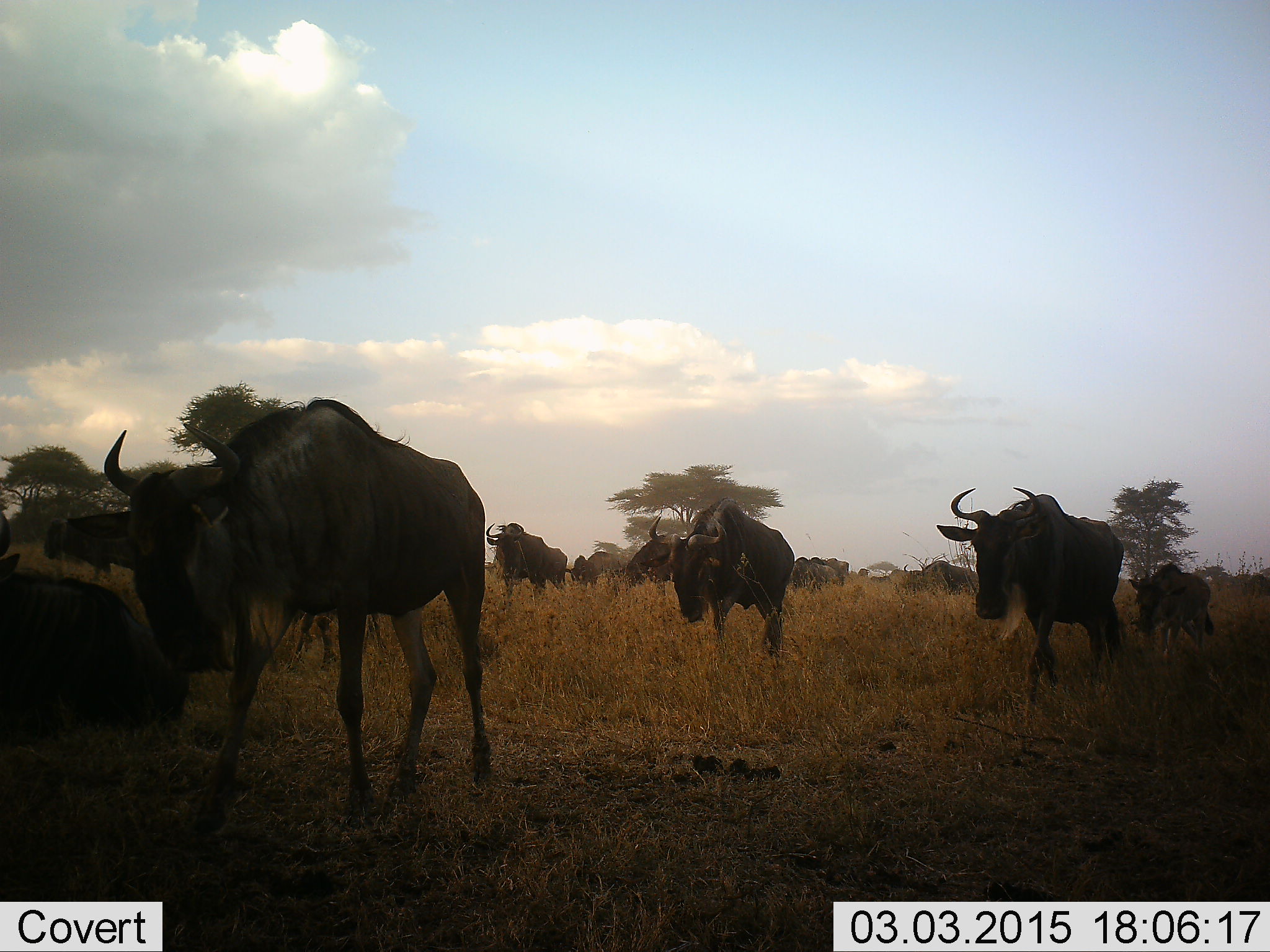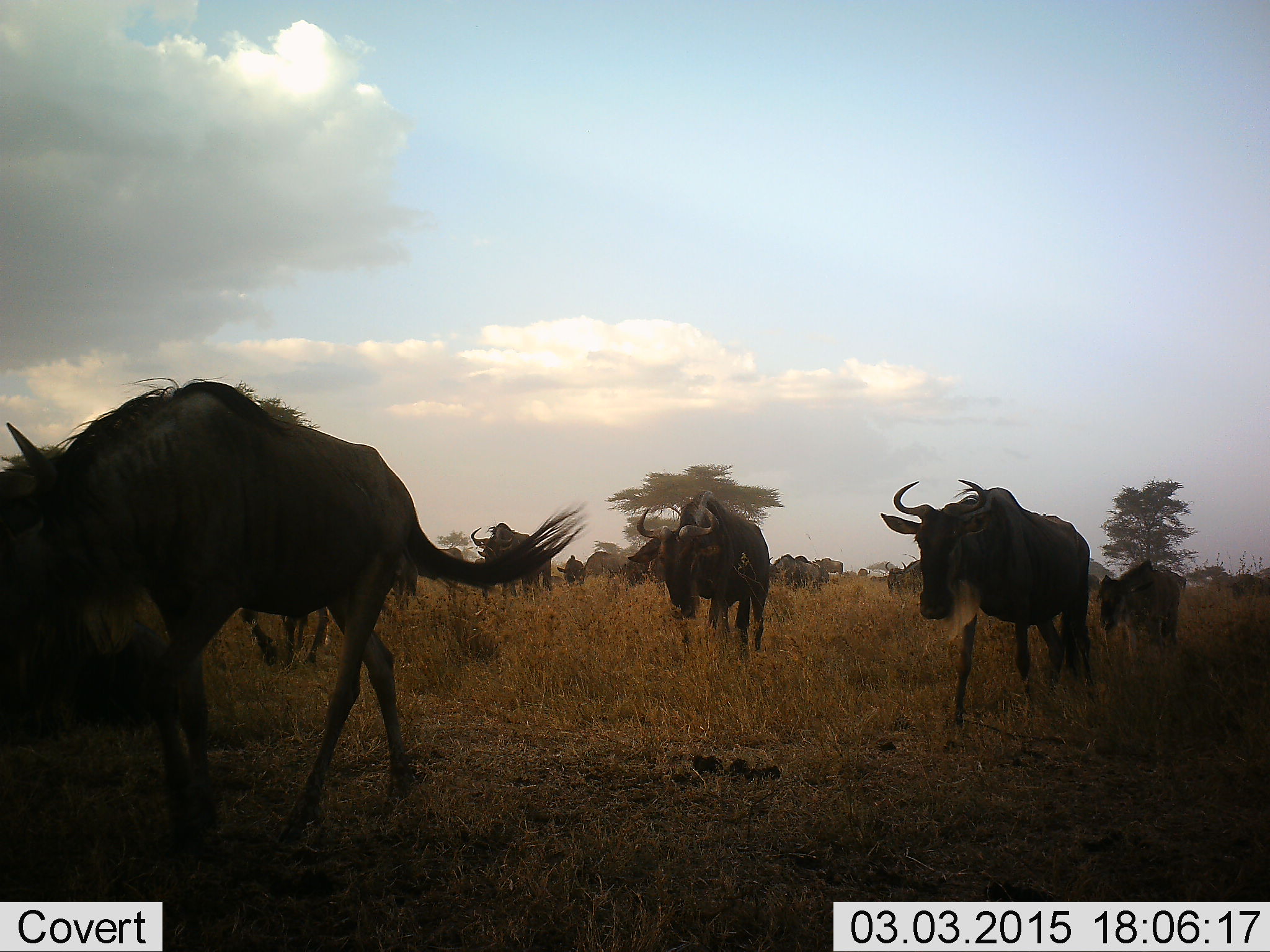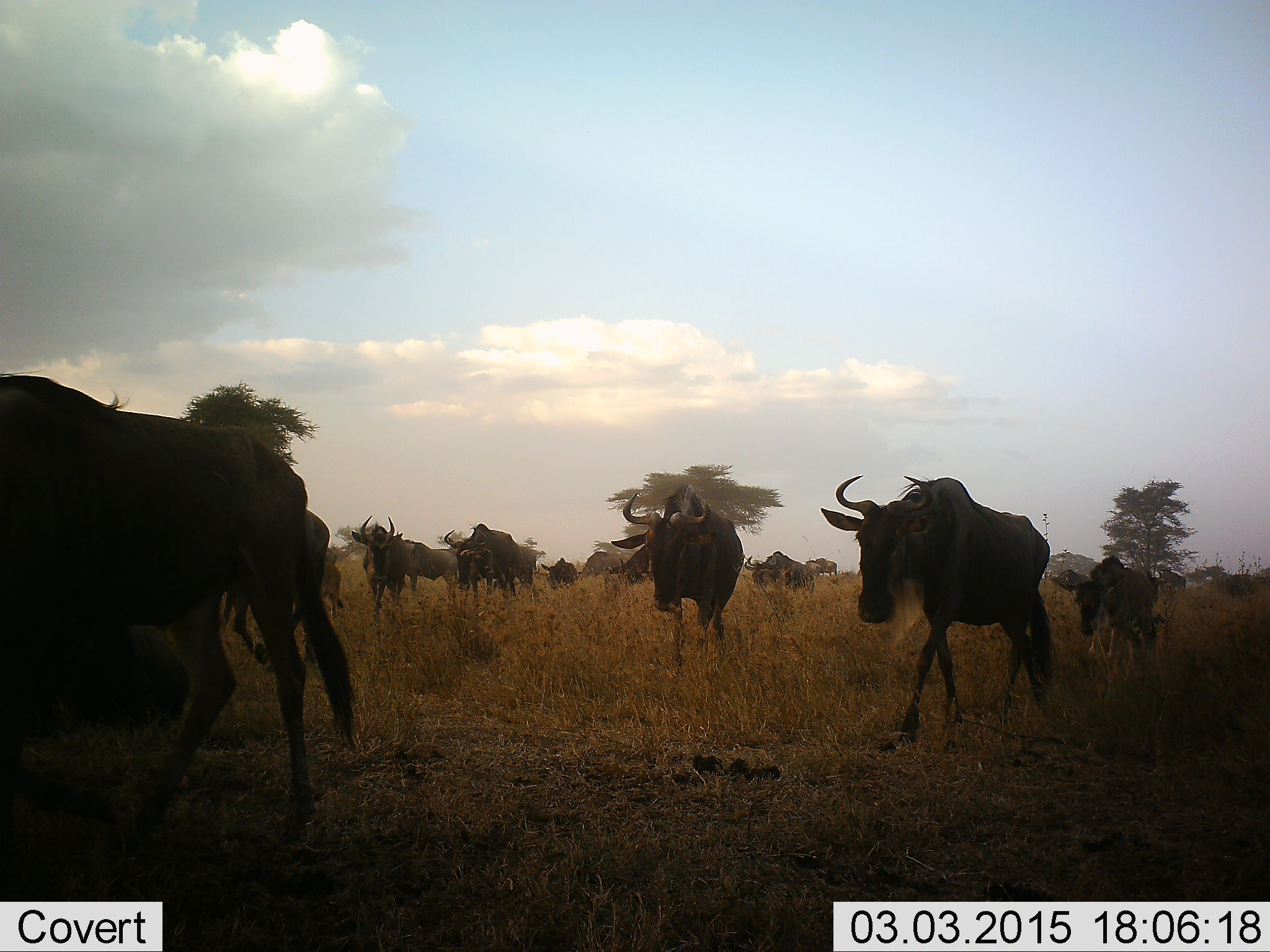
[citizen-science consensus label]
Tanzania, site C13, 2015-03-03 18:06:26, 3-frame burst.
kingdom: Animalia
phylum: Chordata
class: Mammalia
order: Artiodactyla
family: Bovidae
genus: Connochaetes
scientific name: Connochaetes taurinus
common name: blue wildebeest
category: wildebeest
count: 11-50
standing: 30%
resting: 10%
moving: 80%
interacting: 0%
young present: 50%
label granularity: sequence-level